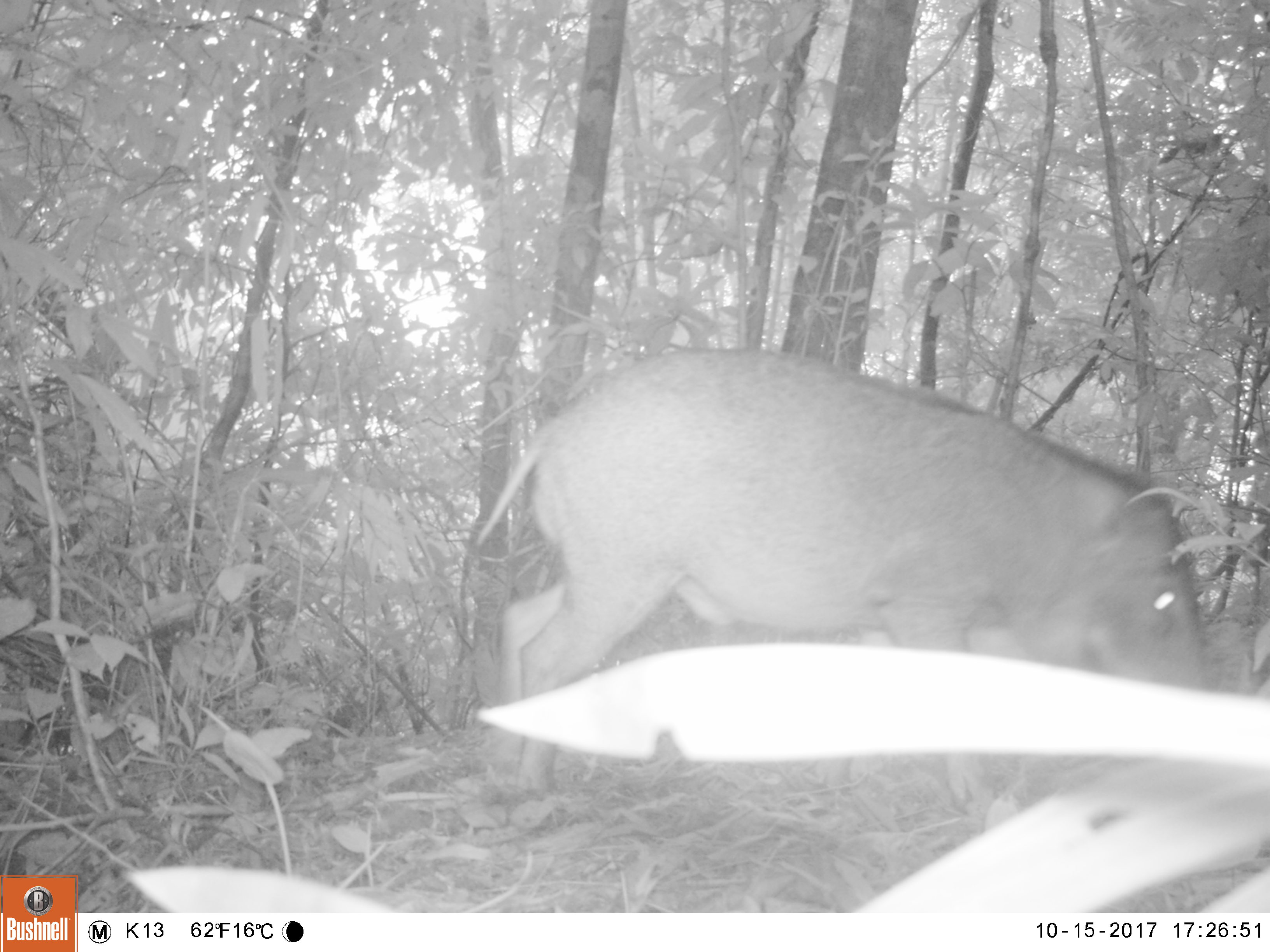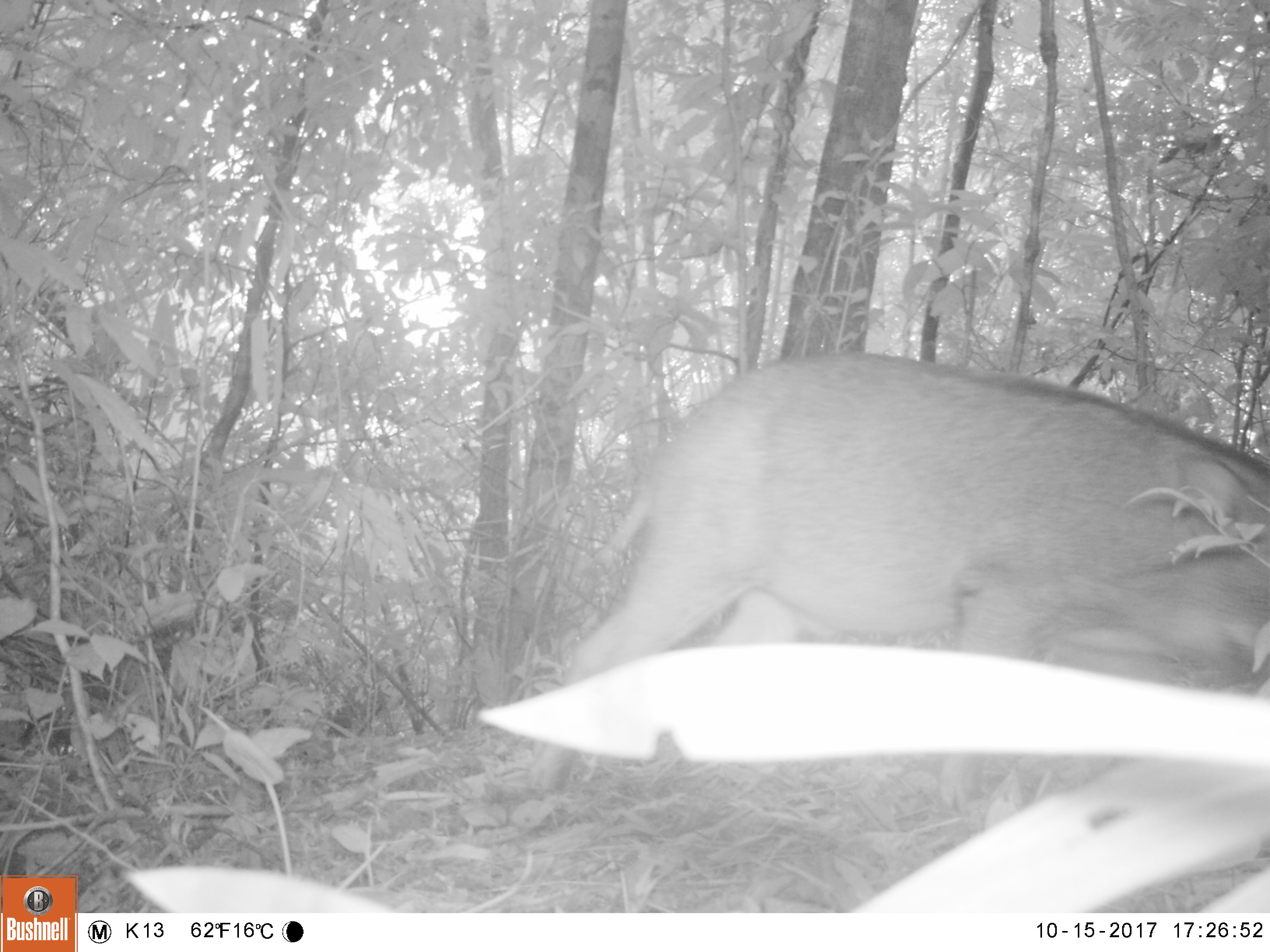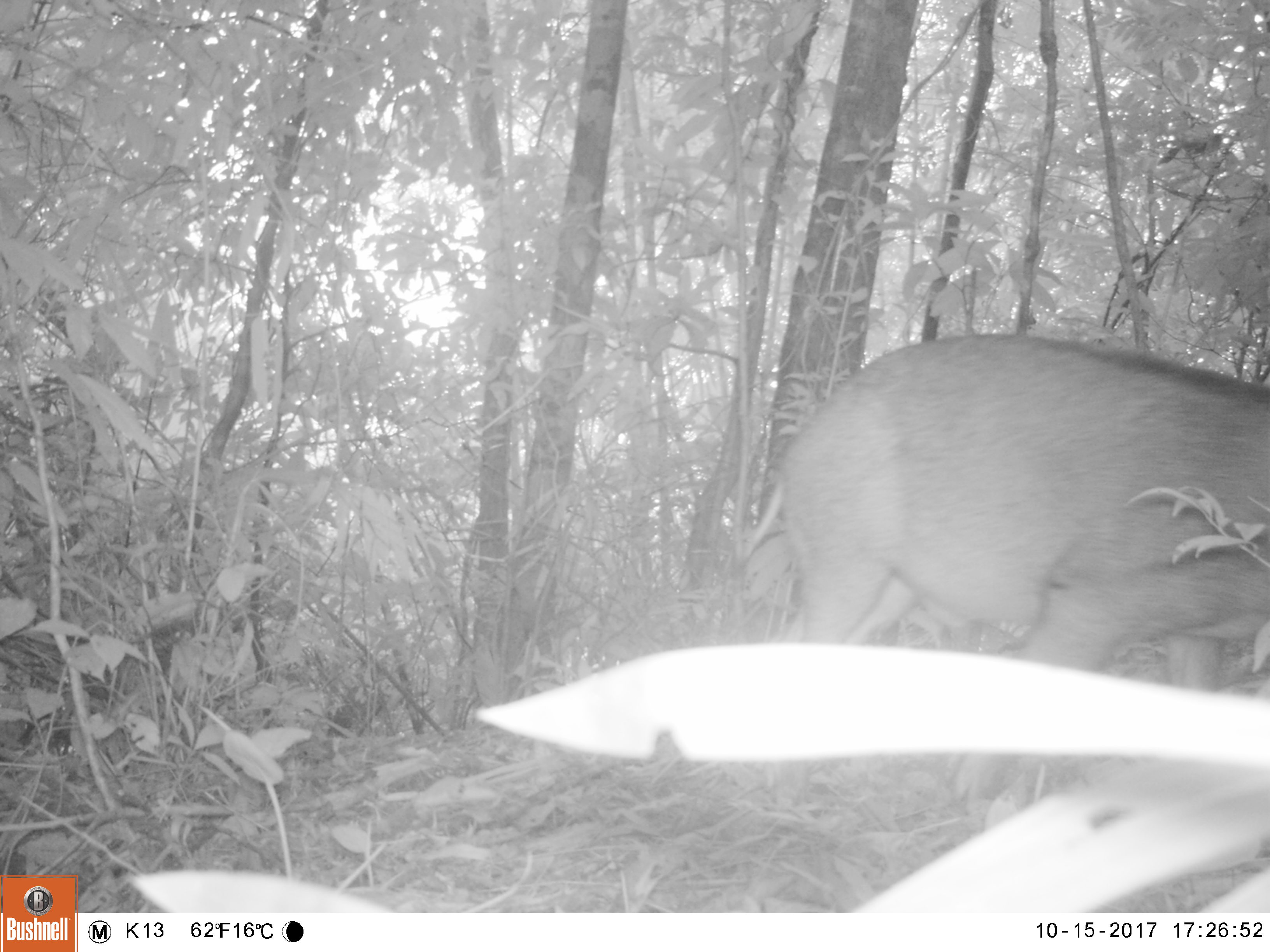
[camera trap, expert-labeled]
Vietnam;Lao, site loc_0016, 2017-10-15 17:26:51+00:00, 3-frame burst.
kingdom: Animalia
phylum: Chordata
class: Mammalia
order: Artiodactyla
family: Suidae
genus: Sus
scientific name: Sus scrofa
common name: eurasian wild pig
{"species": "eurasian wild pig (Sus scrofa)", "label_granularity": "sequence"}